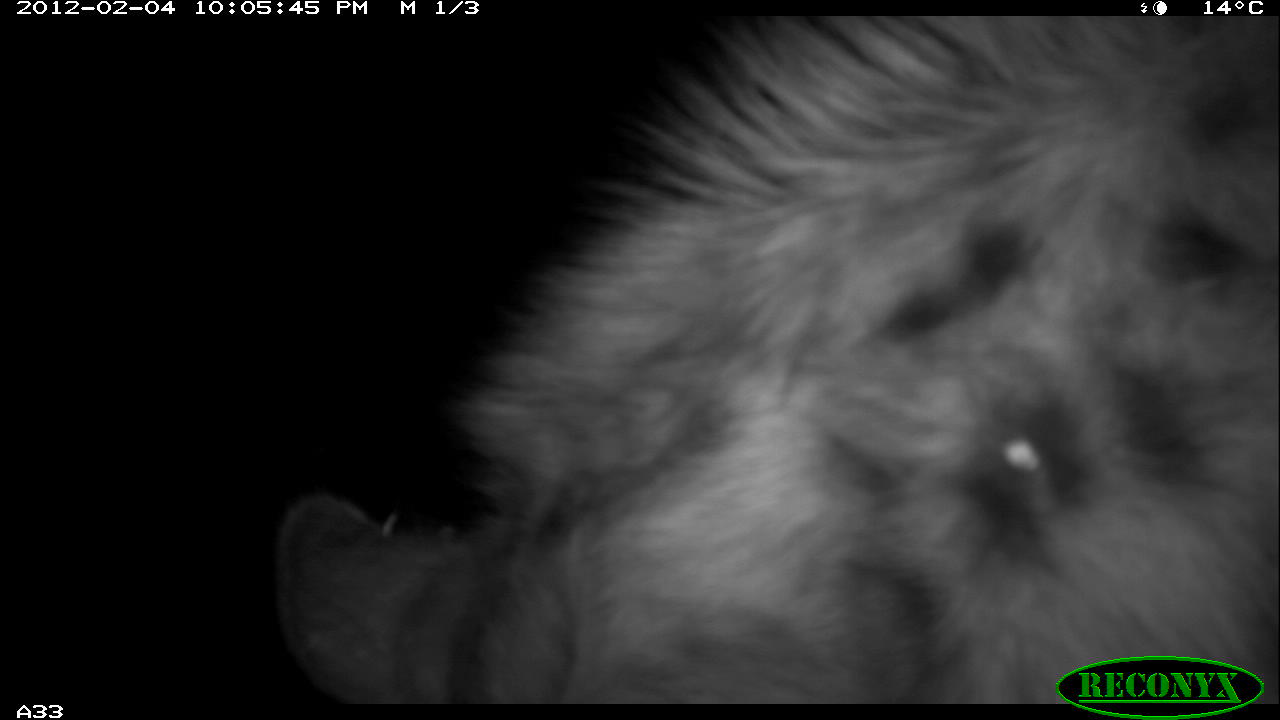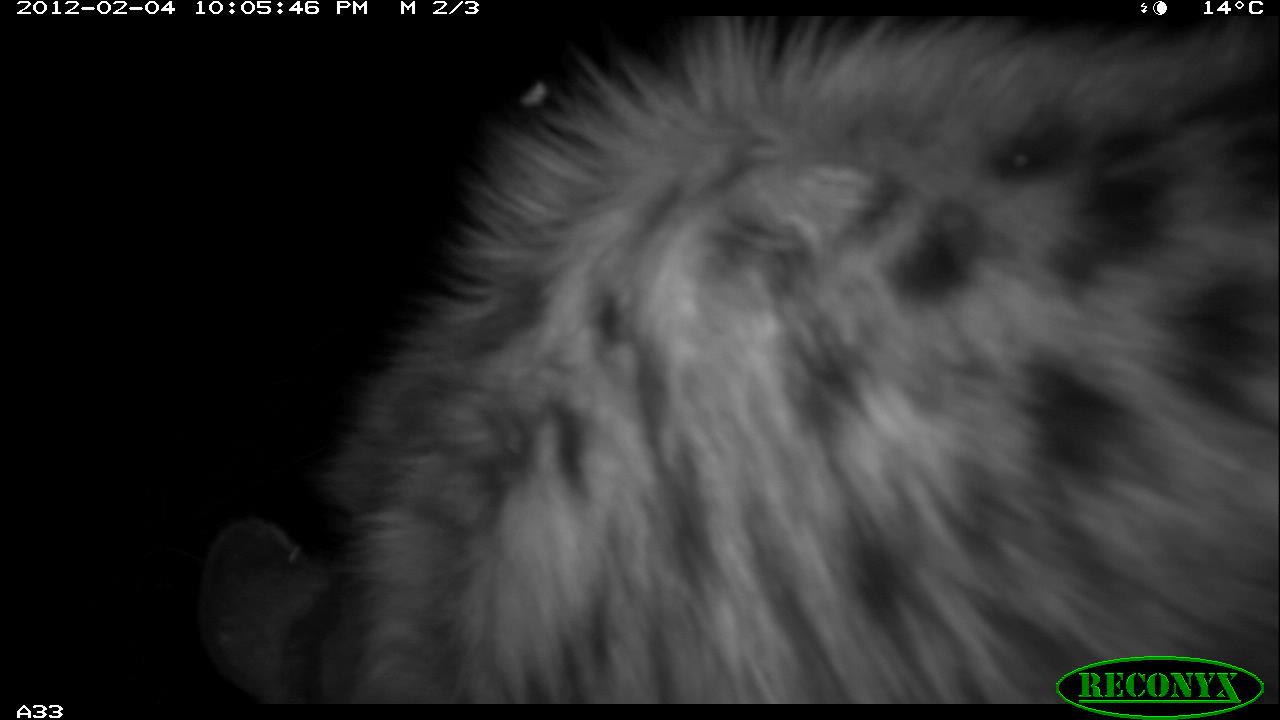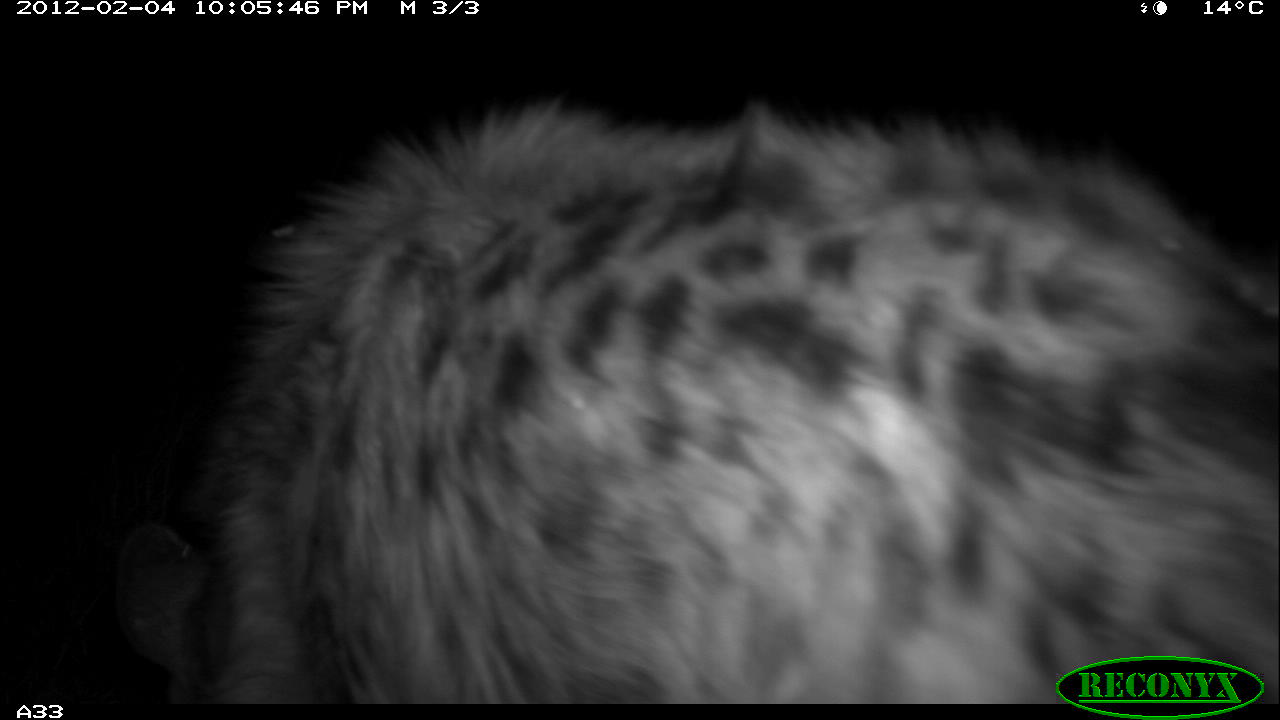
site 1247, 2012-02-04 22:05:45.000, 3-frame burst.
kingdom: Animalia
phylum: Chordata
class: Mammalia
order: Carnivora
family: Hyaenidae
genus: Crocuta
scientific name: Crocuta crocuta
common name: spotted hyena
Crocuta crocuta (spotted hyena), count 1.